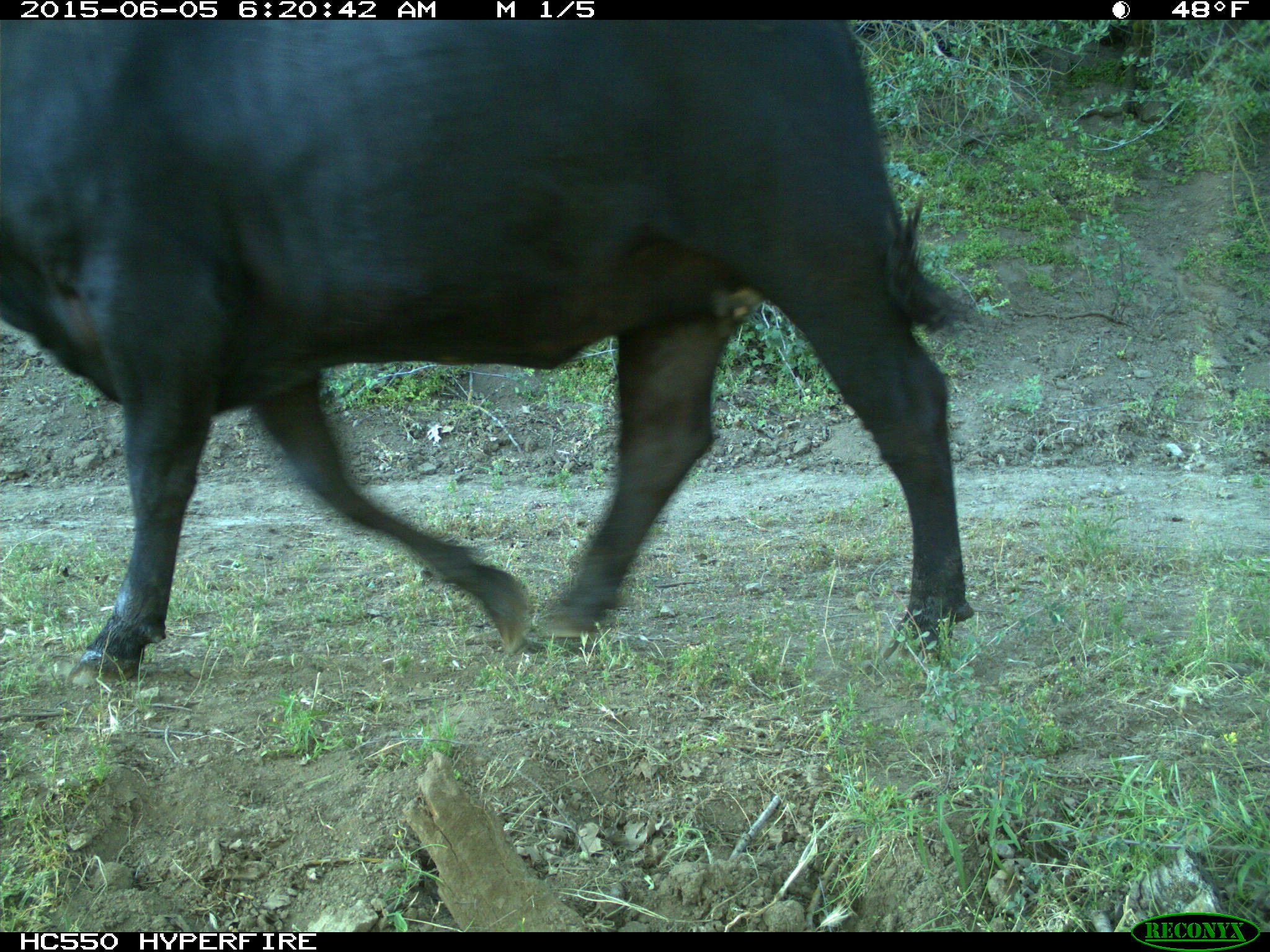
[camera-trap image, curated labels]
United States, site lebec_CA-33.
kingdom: Animalia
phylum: Chordata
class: Mammalia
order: Artiodactyla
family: Bovidae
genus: Bos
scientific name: Bos taurus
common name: domestic cow